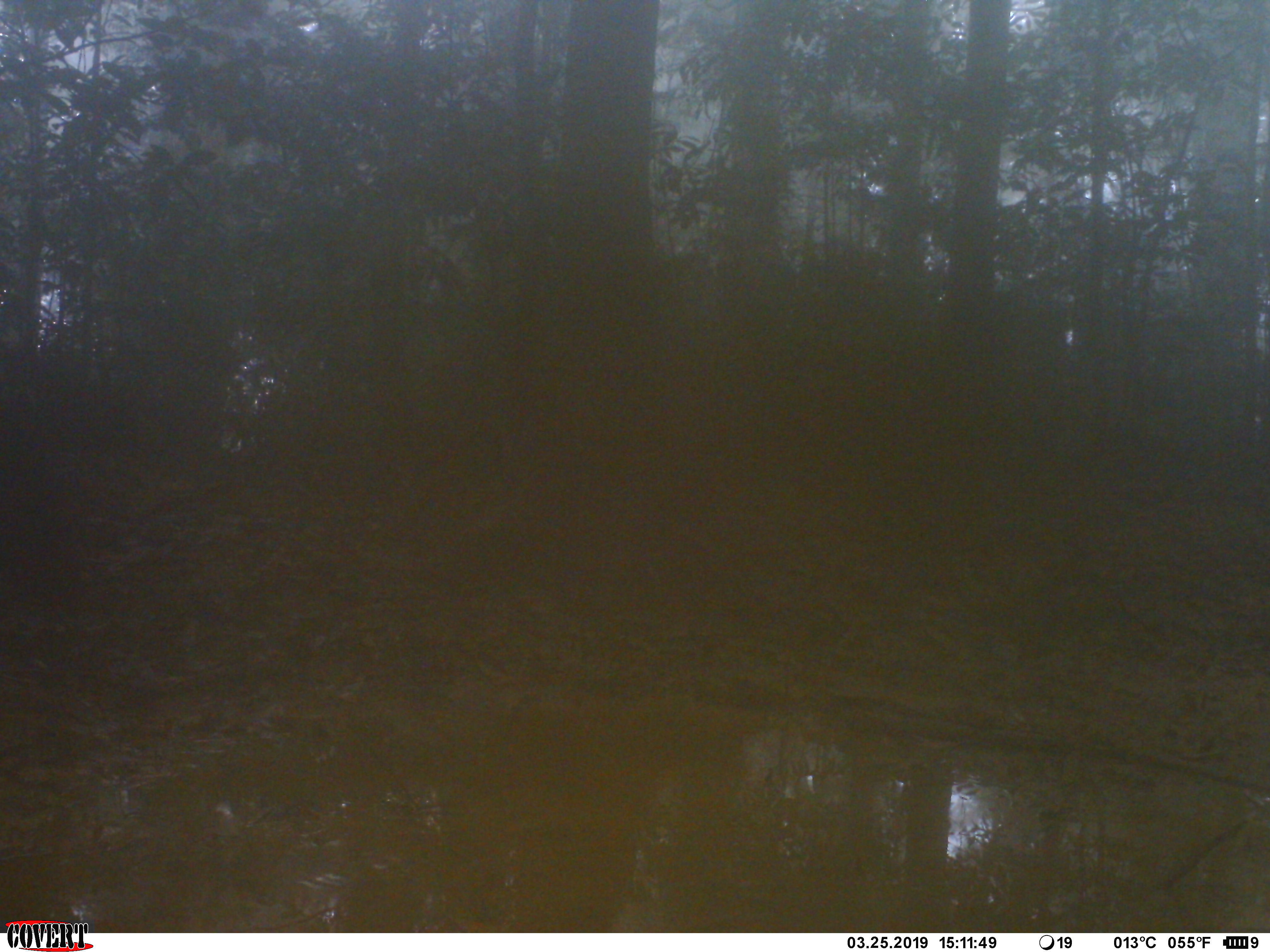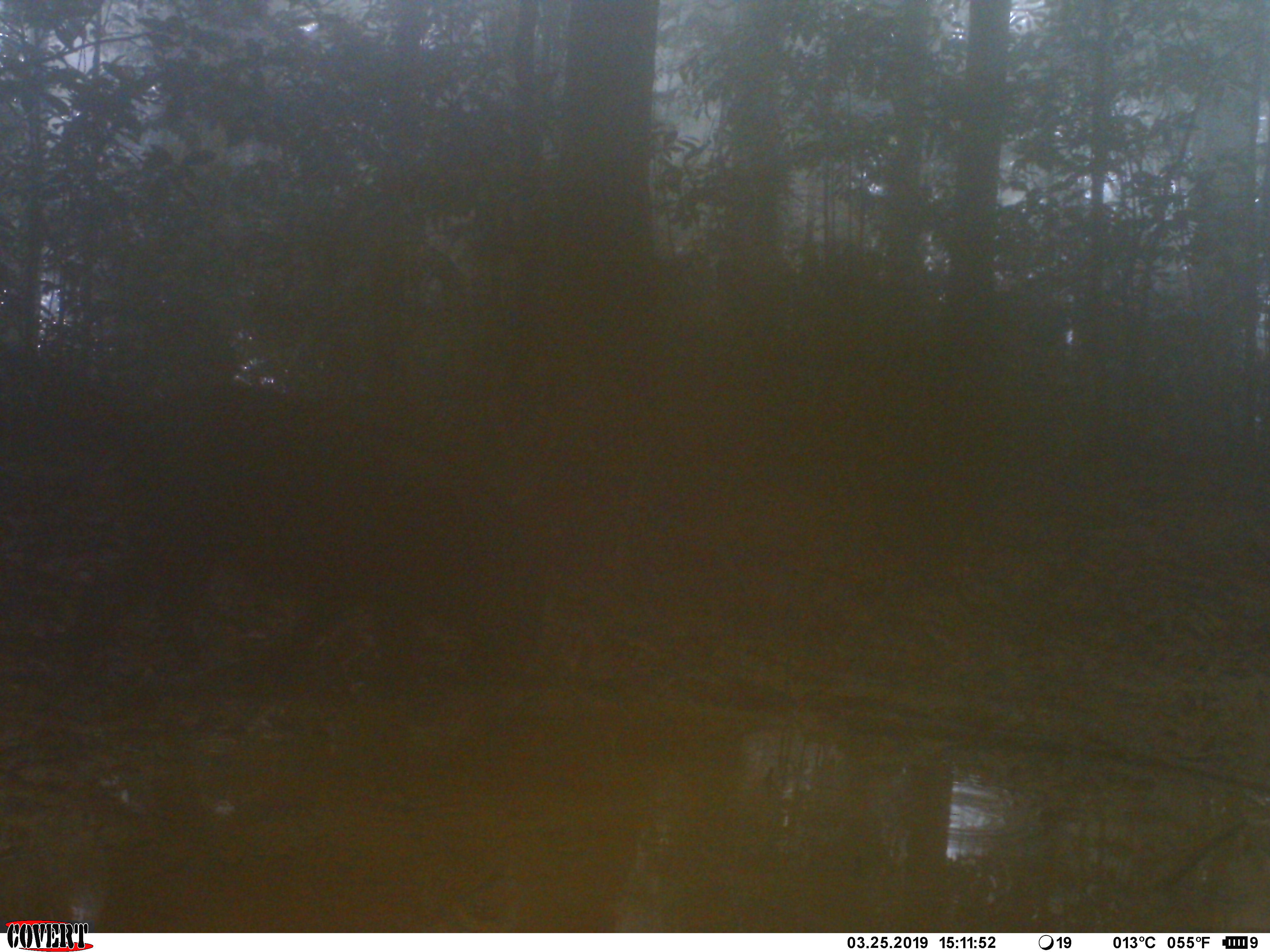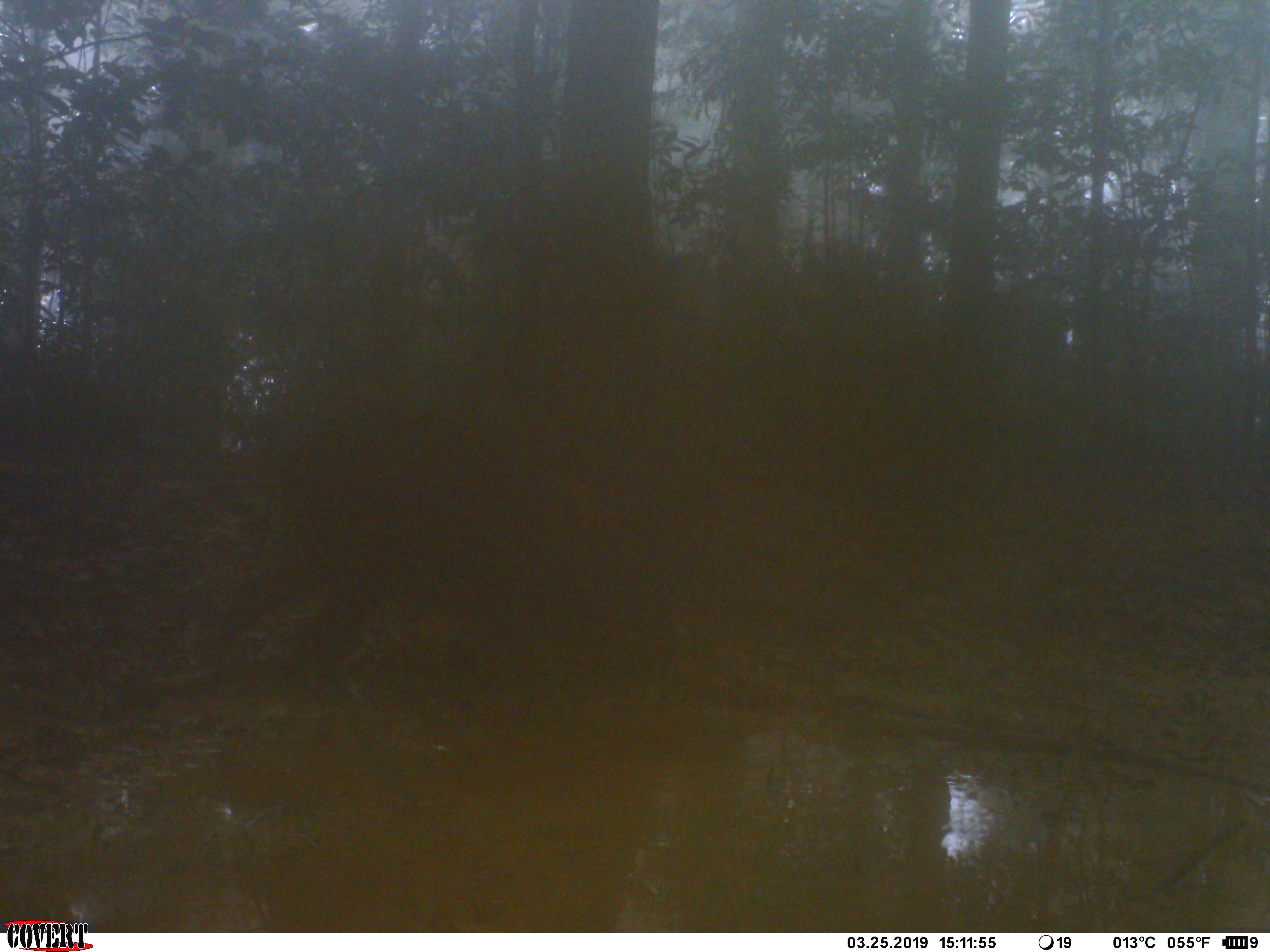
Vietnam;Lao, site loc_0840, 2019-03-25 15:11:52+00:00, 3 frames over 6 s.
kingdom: Animalia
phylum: Chordata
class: Mammalia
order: Artiodactyla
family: Suidae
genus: Sus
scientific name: Sus scrofa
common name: eurasian wild pig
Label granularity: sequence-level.